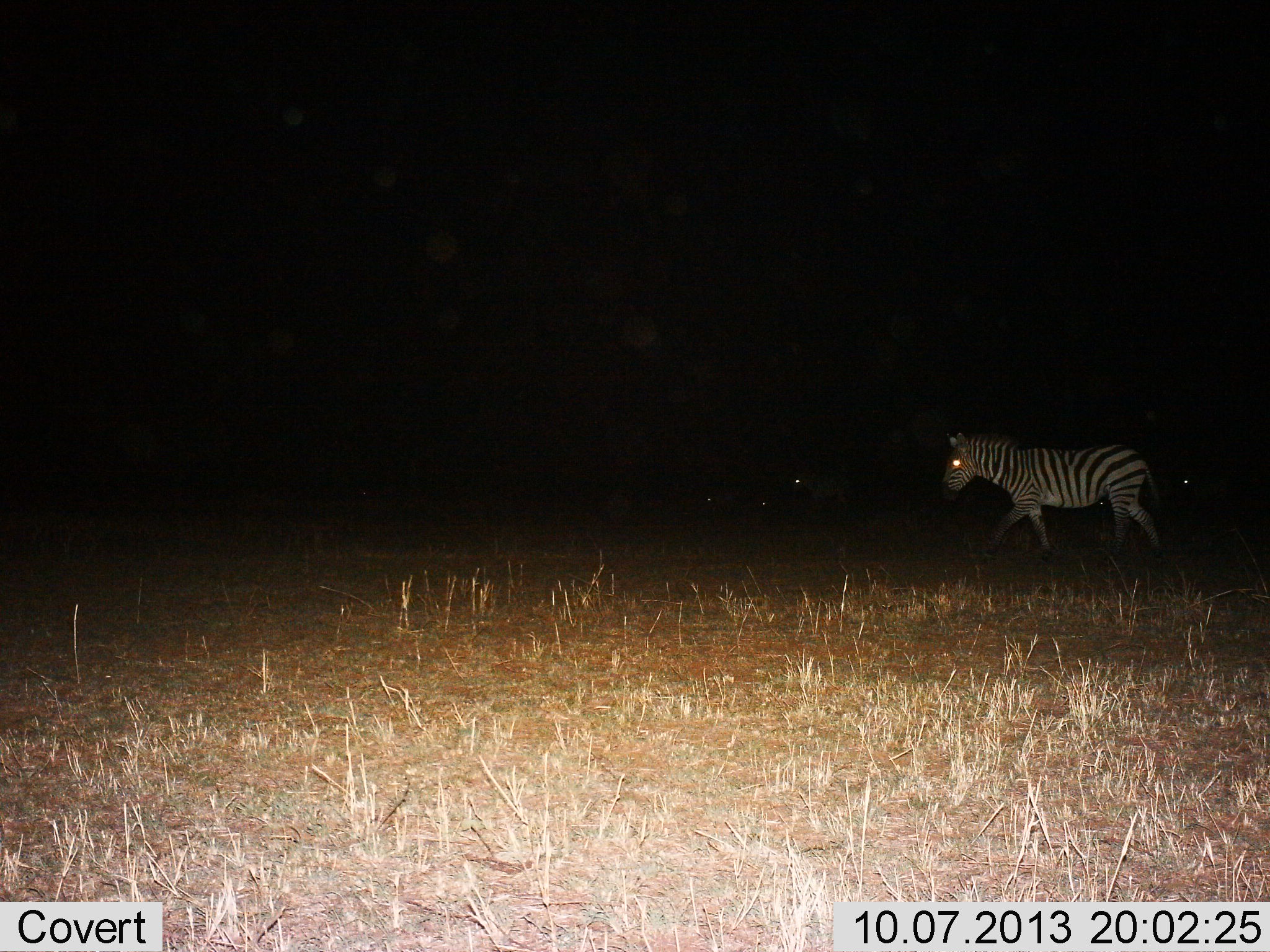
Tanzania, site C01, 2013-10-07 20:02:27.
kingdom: Animalia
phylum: Chordata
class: Mammalia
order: Perissodactyla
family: Equidae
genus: Equus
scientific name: Equus quagga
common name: plains zebra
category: zebra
Zebra (plains zebra) (Equus quagga), count 1. Behavior (volunteer vote fractions): standing 20%, resting 10%, moving 100%, interacting 0%. Young present (vote fraction): 0%. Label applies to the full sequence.